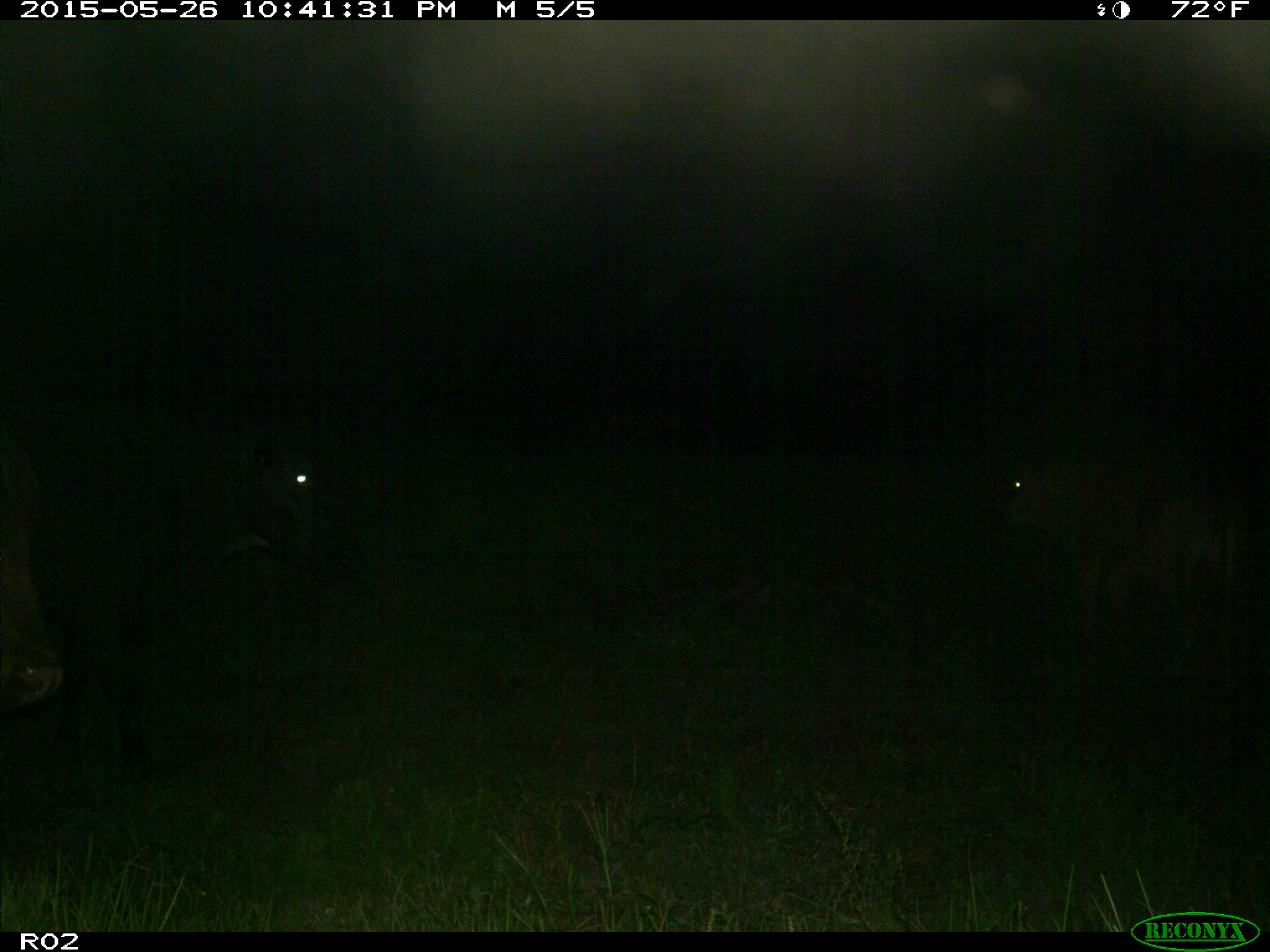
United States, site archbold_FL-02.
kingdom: Animalia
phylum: Chordata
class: Mammalia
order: Artiodactyla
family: Bovidae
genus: Bos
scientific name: Bos taurus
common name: domestic cow